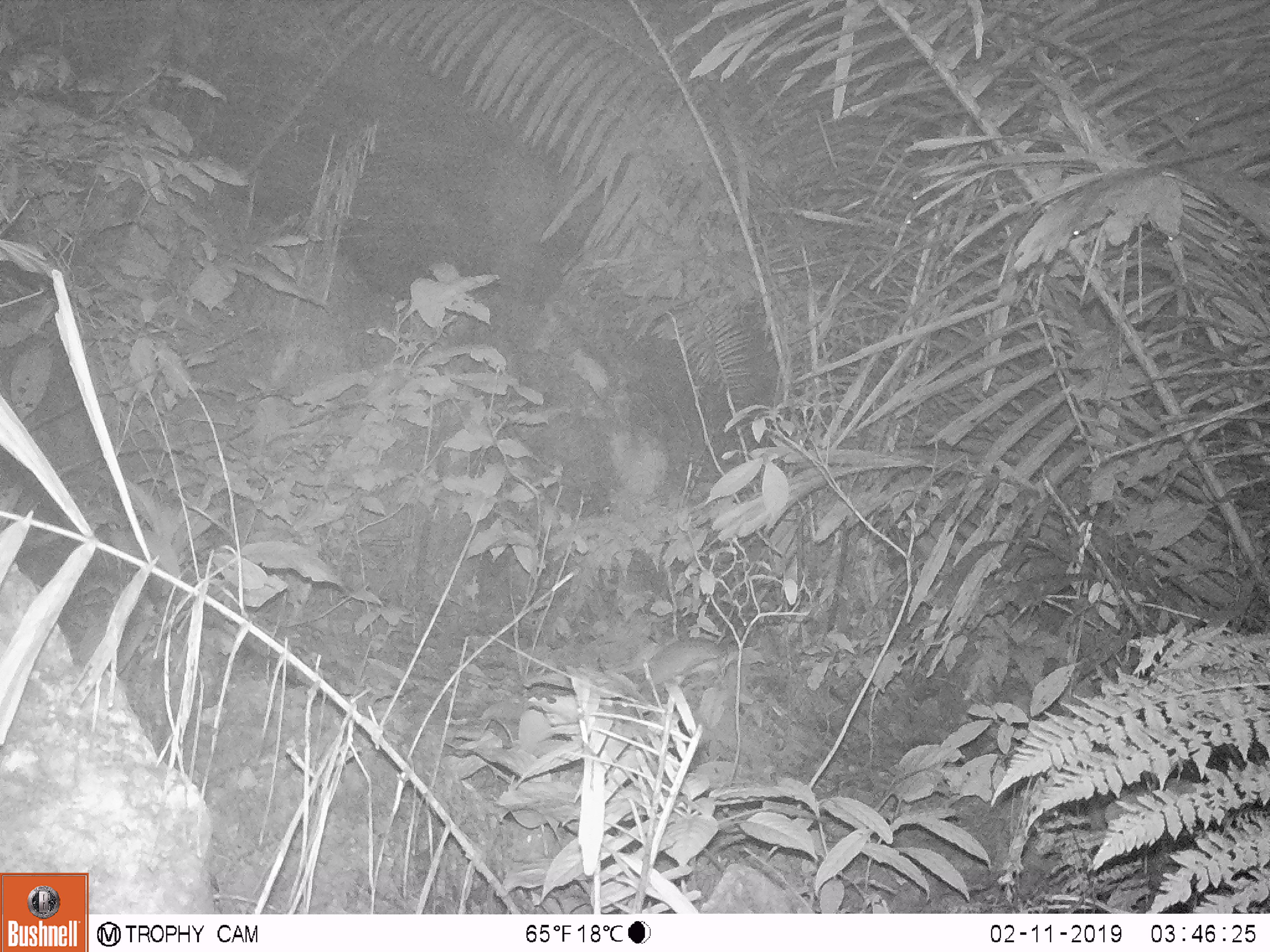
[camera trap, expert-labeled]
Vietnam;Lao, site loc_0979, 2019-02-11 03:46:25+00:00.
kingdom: Animalia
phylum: Chordata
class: Mammalia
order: Rodentia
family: Muridae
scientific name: Muridae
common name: old-world mice and rats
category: unidentified murid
Unidentified murid (old-world mice and rats) (Muridae). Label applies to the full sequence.